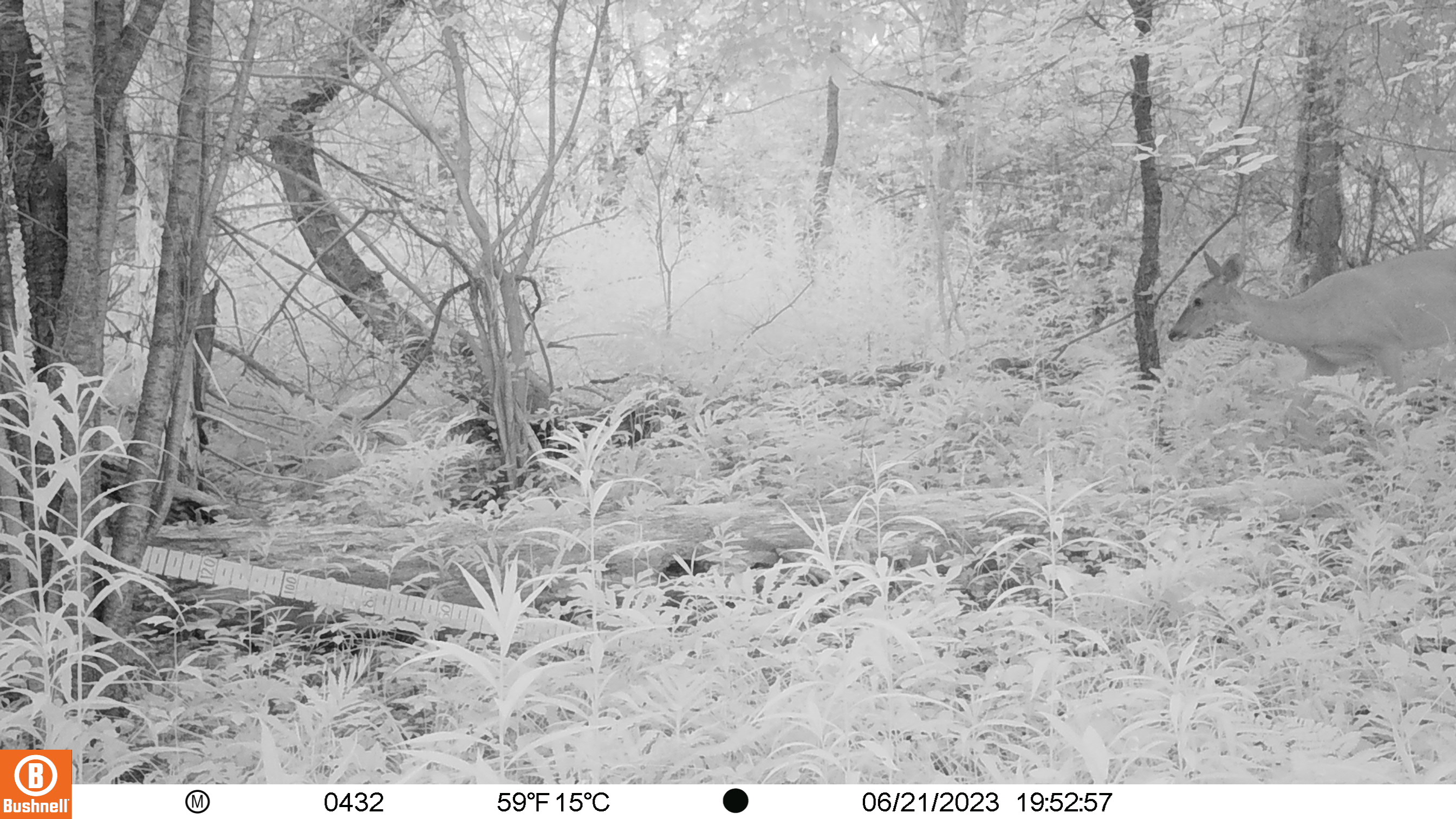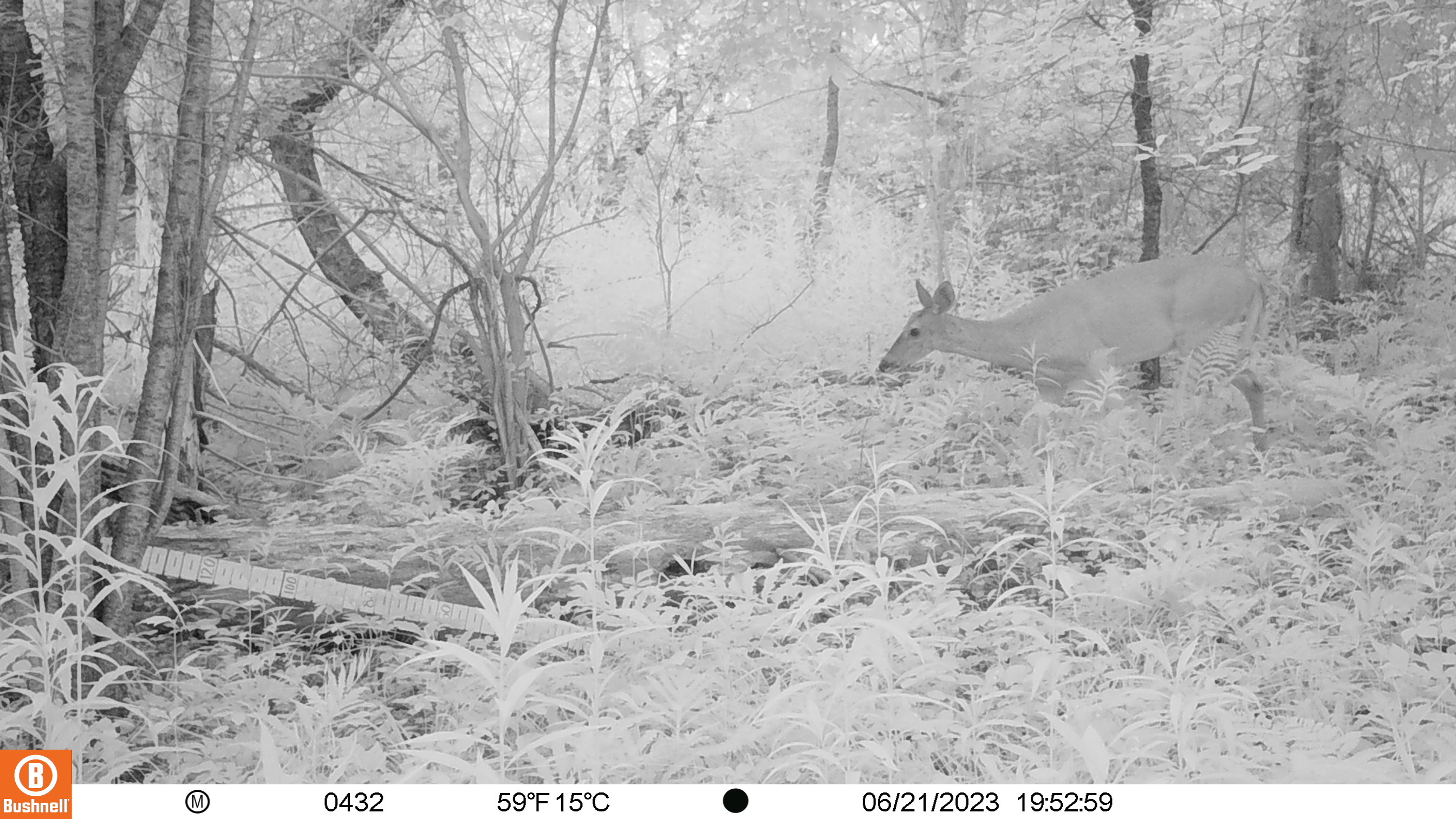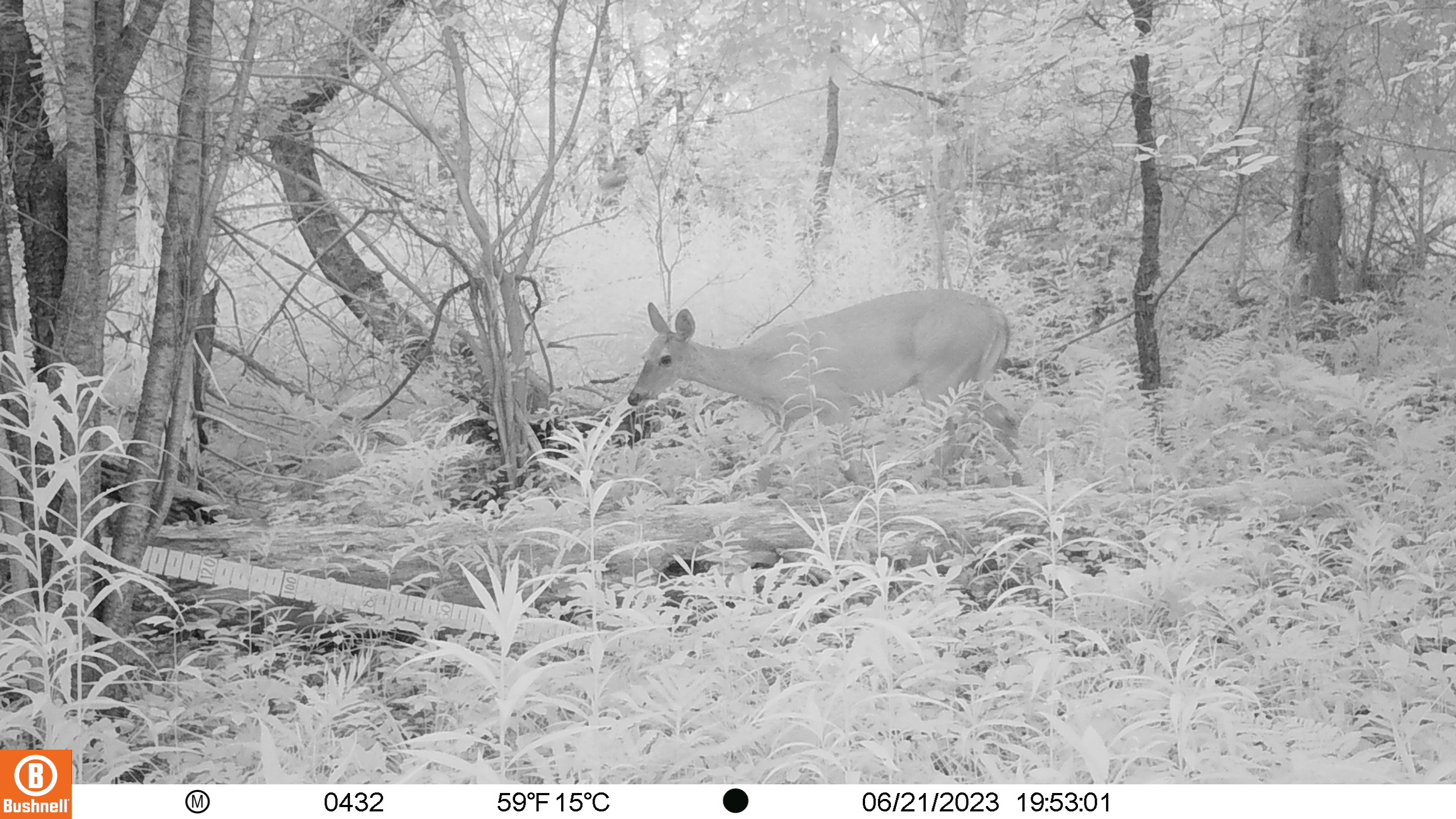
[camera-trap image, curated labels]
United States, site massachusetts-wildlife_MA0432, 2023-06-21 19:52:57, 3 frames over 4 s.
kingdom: Animalia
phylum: Chordata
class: Mammalia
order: Artiodactyla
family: Cervidae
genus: Odocoileus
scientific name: Odocoileus virginianus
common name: white-tailed deer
White-tailed deer (Odocoileus virginianus).